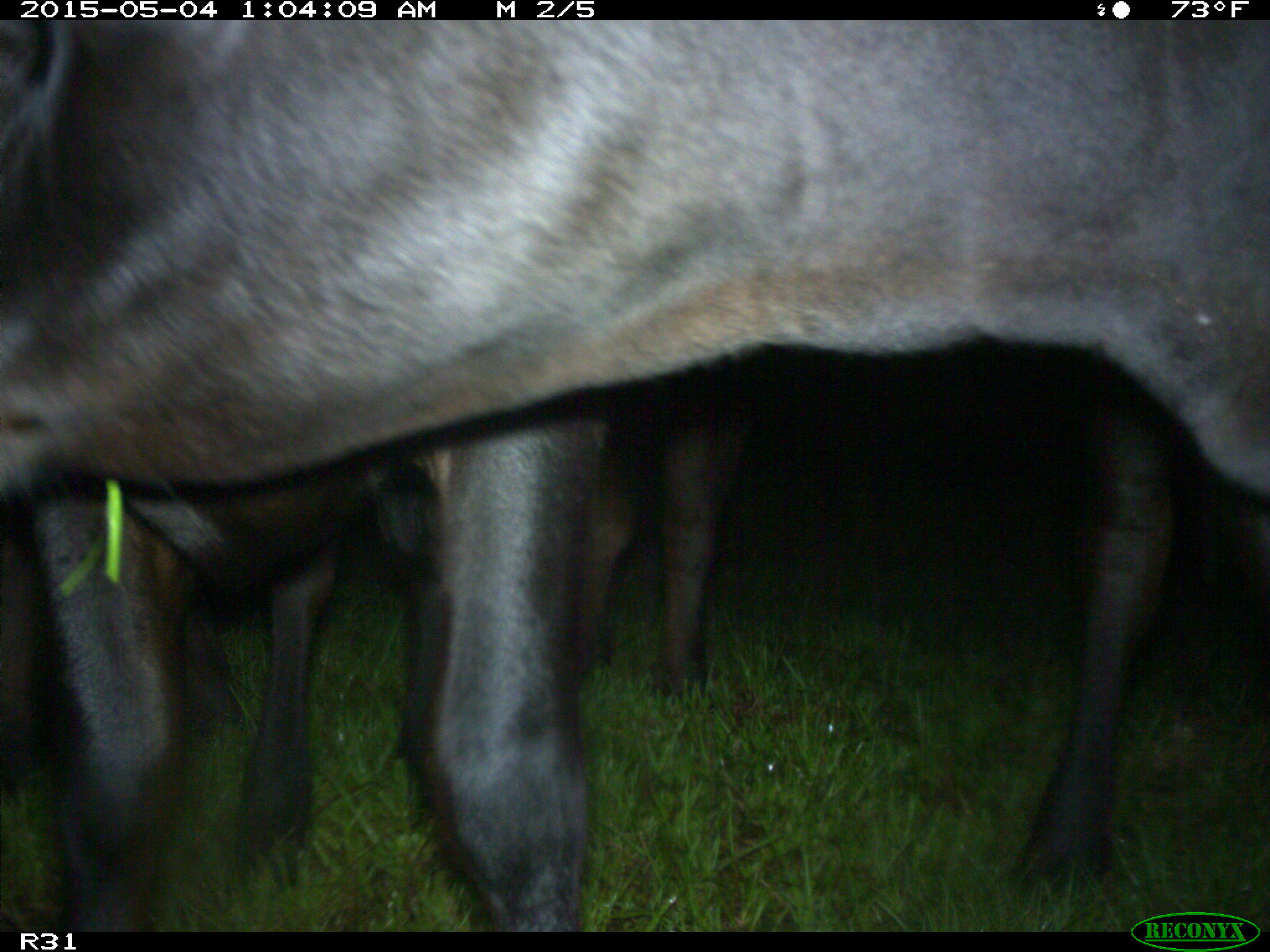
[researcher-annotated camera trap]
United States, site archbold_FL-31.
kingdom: Animalia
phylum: Chordata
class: Mammalia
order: Artiodactyla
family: Bovidae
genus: Bos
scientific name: Bos taurus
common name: domestic cow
Bos taurus (domestic cow).